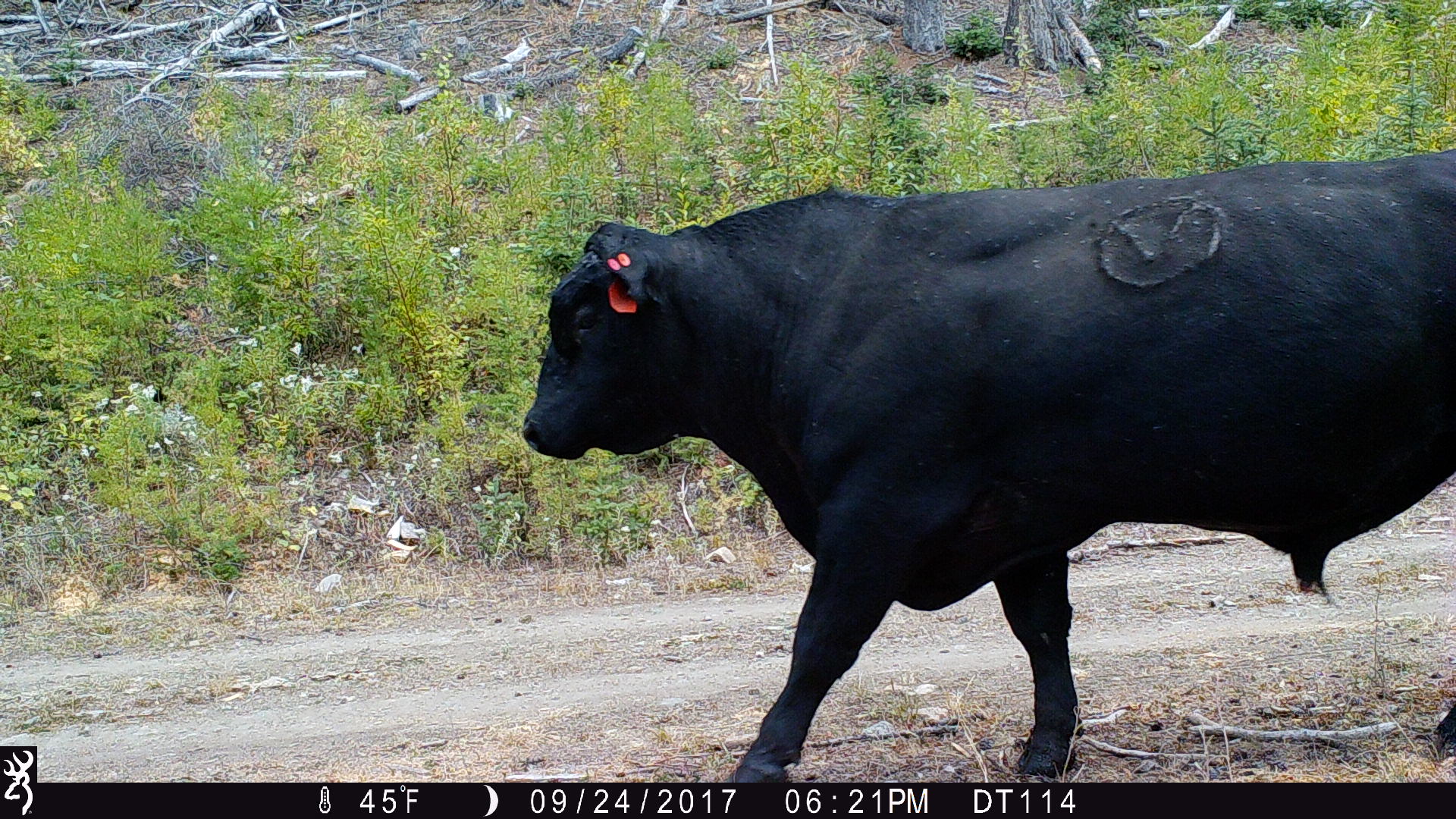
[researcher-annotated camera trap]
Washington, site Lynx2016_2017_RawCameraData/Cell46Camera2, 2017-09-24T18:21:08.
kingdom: Animalia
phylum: Chordata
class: Mammalia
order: Artiodactyla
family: Bovidae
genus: Bos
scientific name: Bos taurus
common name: domestic cattle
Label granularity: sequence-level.